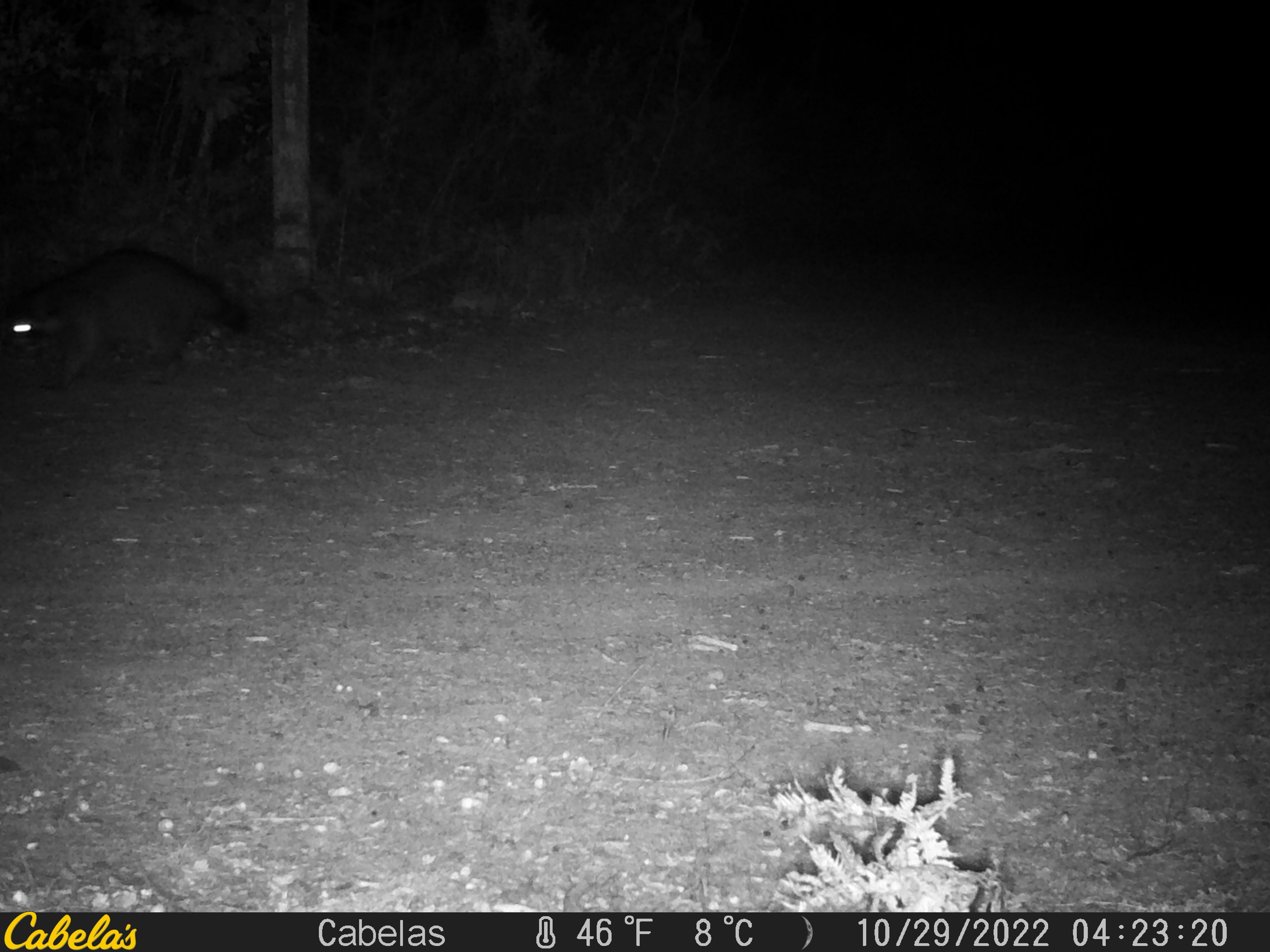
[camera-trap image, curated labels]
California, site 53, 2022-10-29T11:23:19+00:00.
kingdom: Animalia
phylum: Chordata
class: Mammalia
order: Carnivora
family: Procyonidae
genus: Procyon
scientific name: Procyon lotor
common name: raccoon